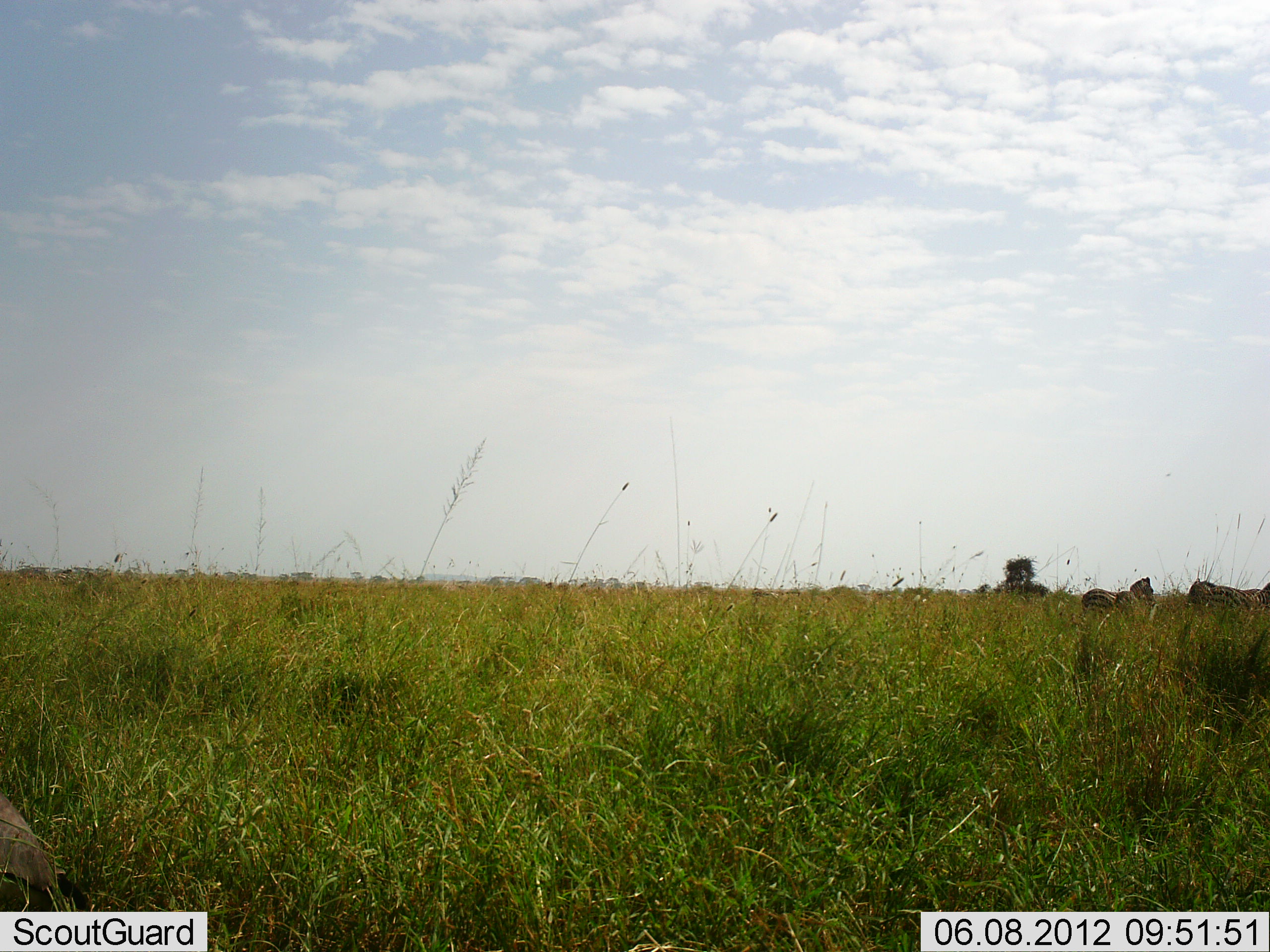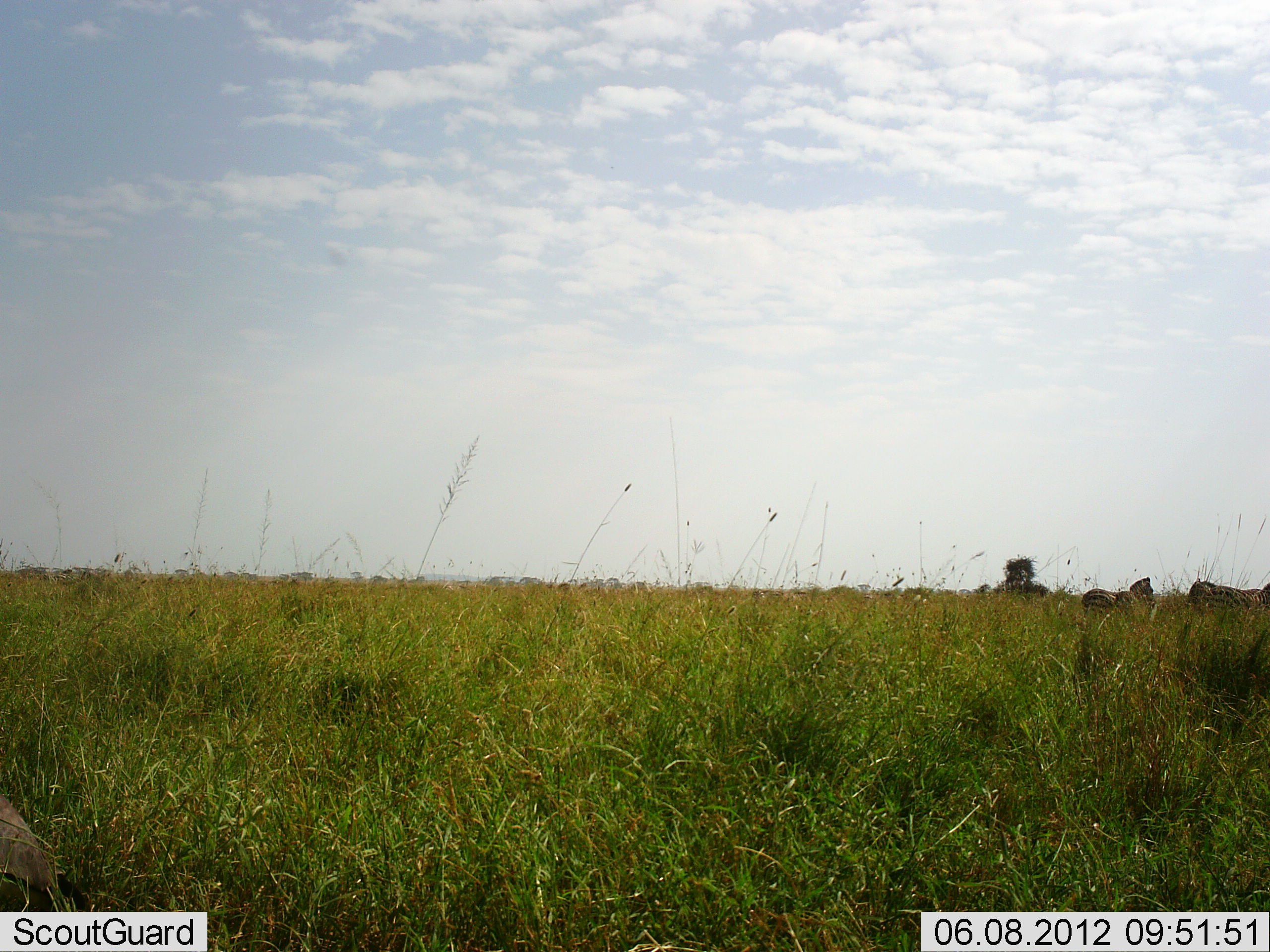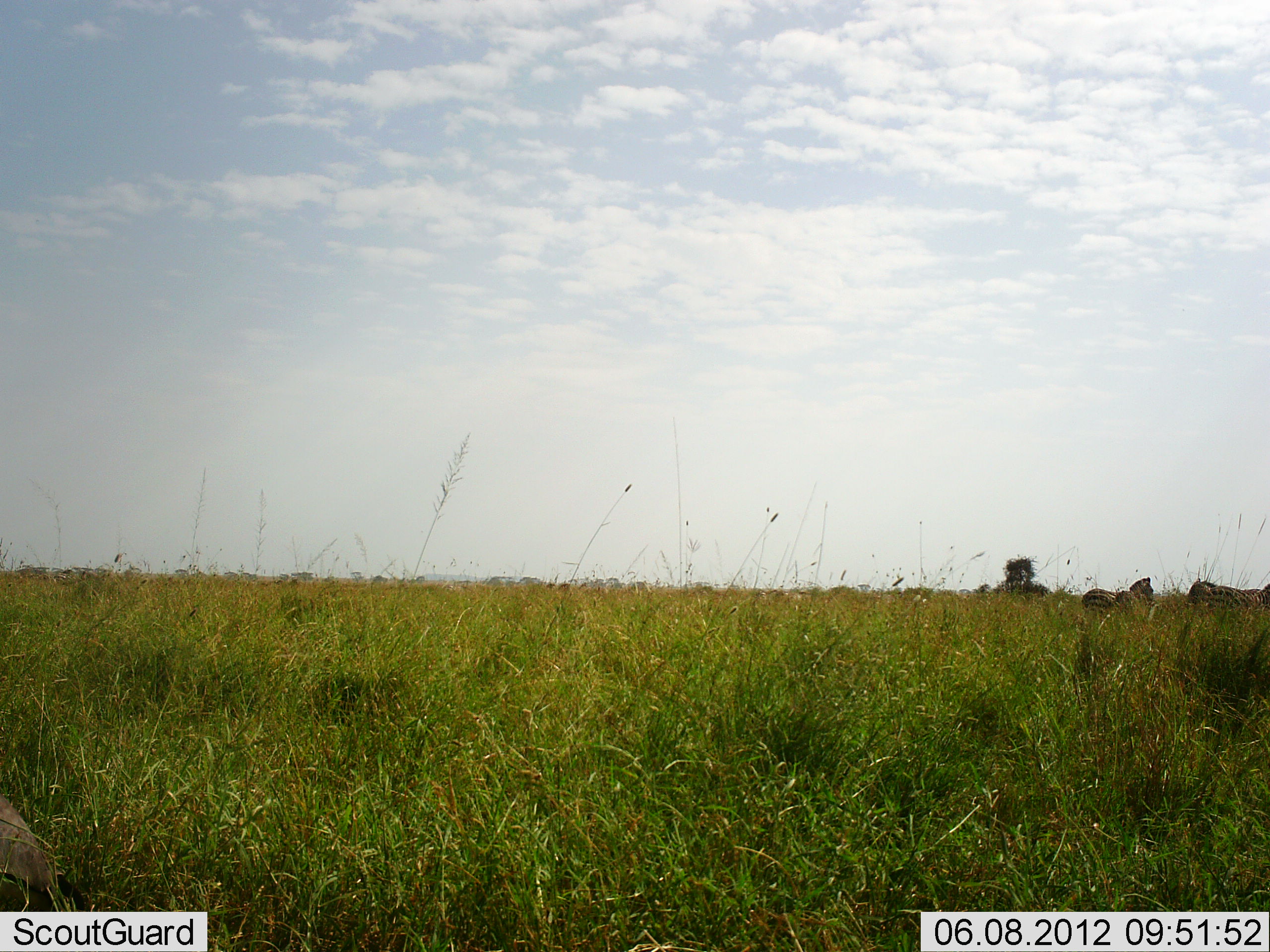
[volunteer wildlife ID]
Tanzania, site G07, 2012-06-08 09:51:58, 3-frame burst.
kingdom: Animalia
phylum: Chordata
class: Mammalia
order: Perissodactyla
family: Equidae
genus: Equus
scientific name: Equus quagga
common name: plains zebra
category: zebra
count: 3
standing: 100%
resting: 0%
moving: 45%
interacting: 0%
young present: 0%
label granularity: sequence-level